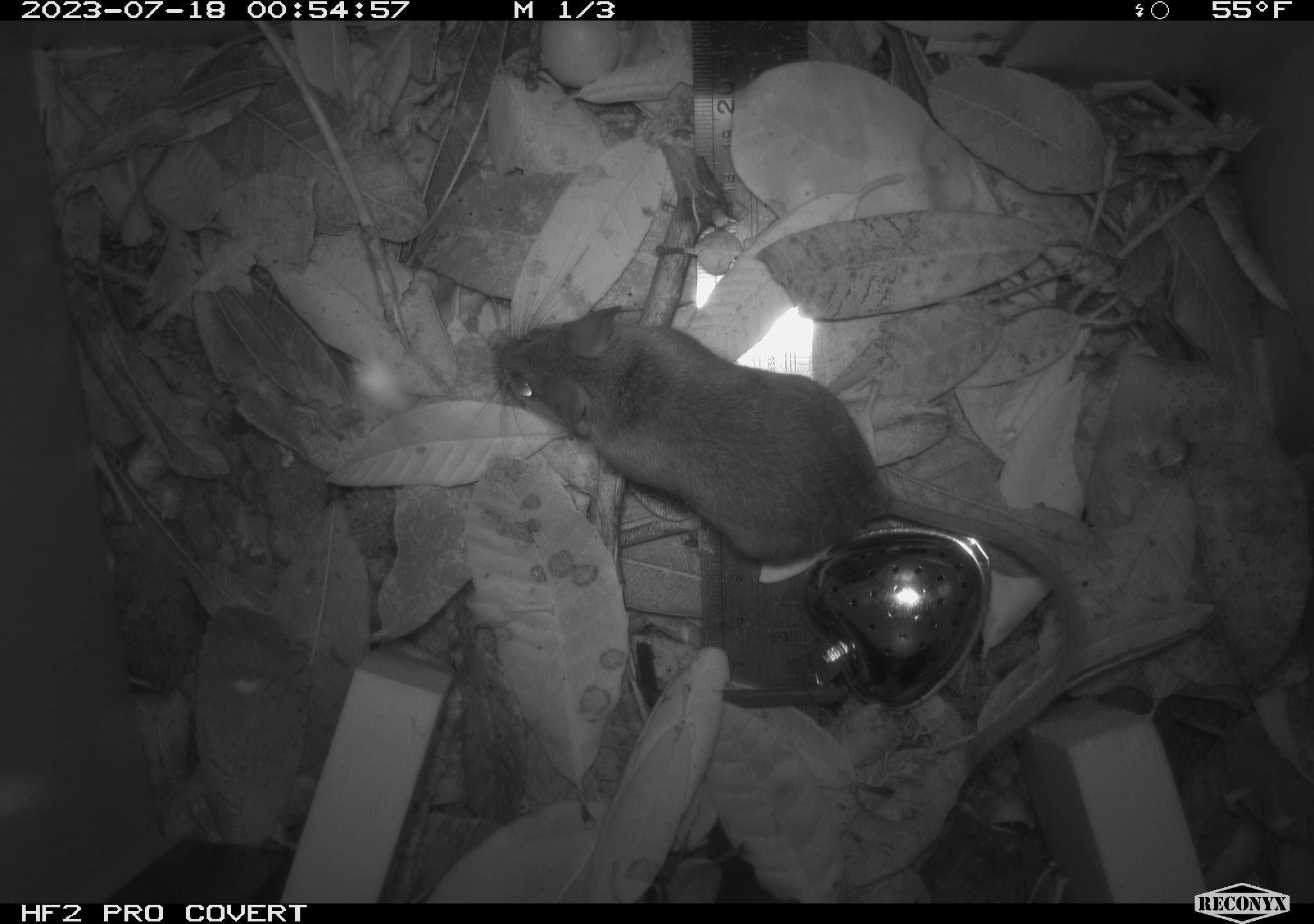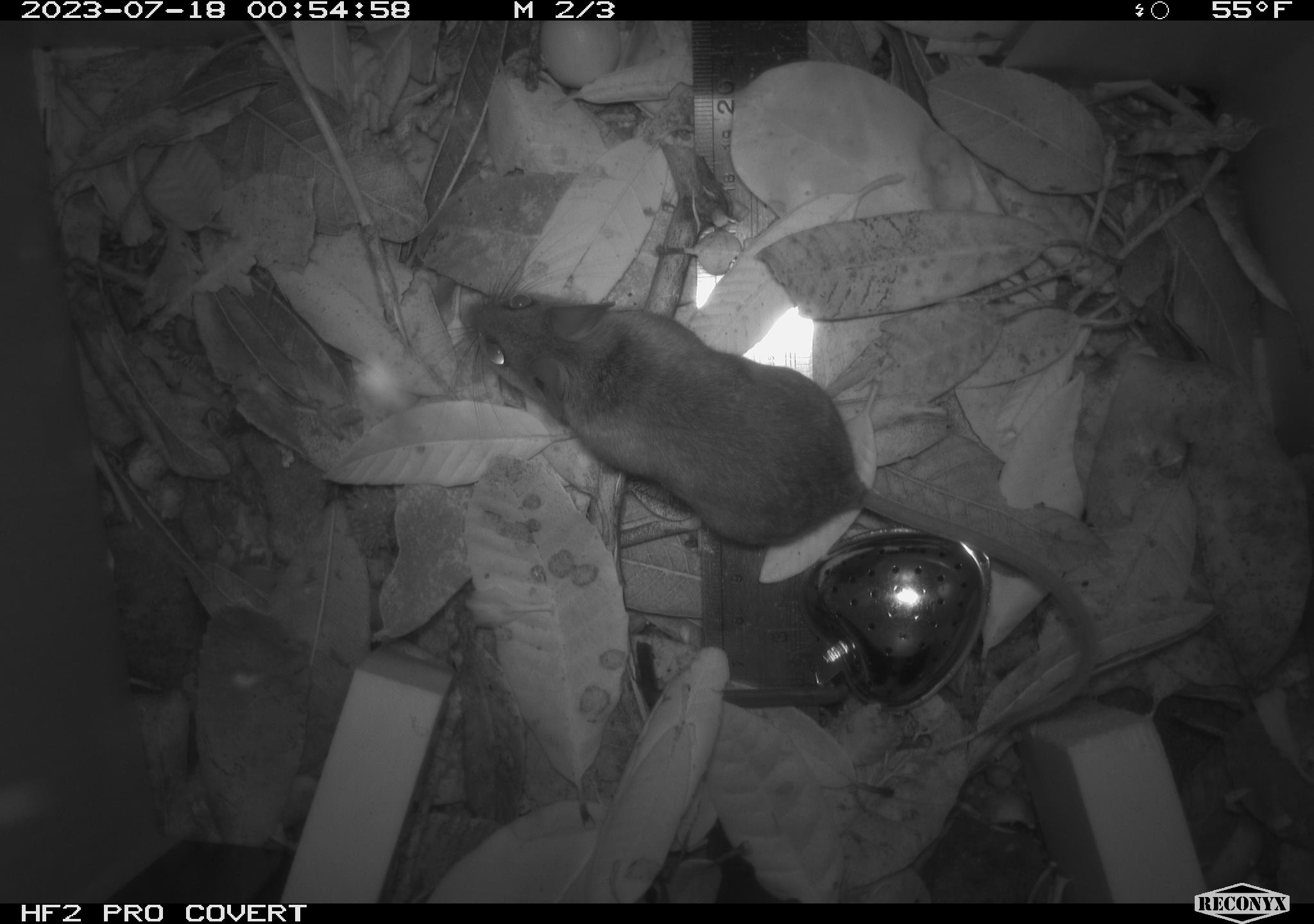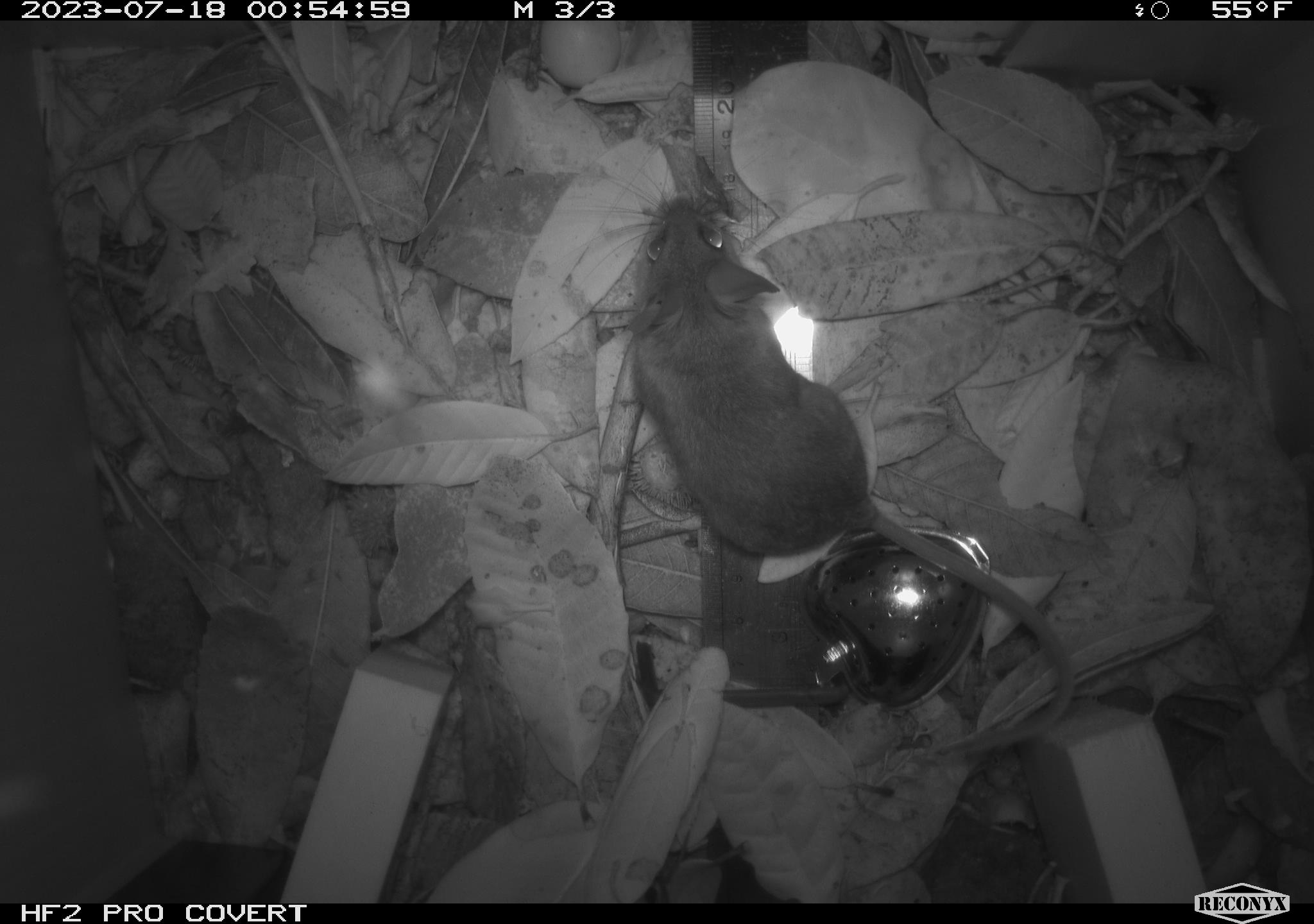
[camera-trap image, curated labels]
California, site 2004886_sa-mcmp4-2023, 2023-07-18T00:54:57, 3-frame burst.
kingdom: Animalia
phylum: Chordata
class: Mammalia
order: Rodentia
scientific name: Rodentia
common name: mouse species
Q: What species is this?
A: Mouse species (Rodentia).